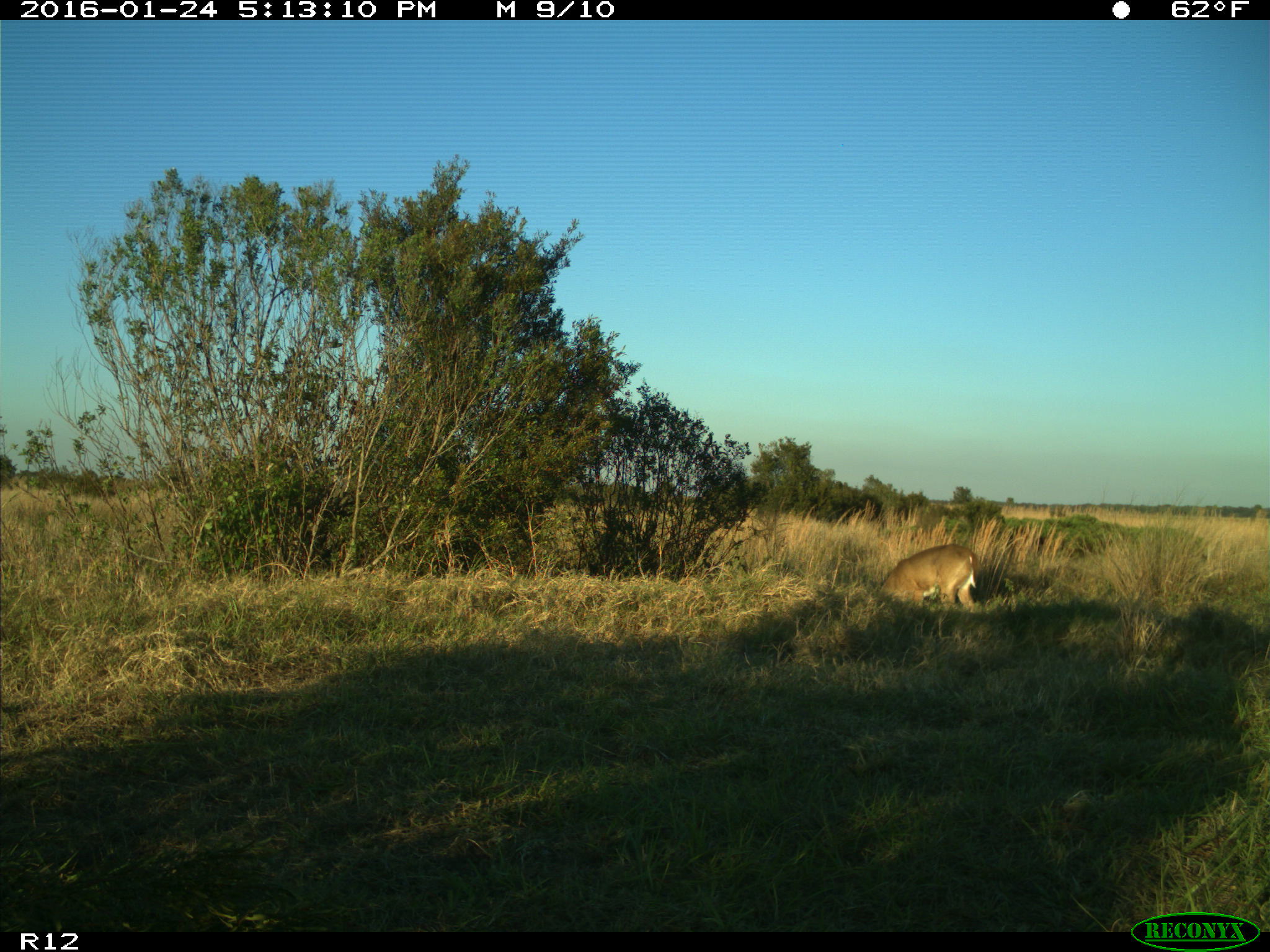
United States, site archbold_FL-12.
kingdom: Animalia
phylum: Chordata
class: Mammalia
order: Artiodactyla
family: Cervidae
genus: Odocoileus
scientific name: Odocoileus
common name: deer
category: unidentified deer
Unidentified deer (deer) (Odocoileus).